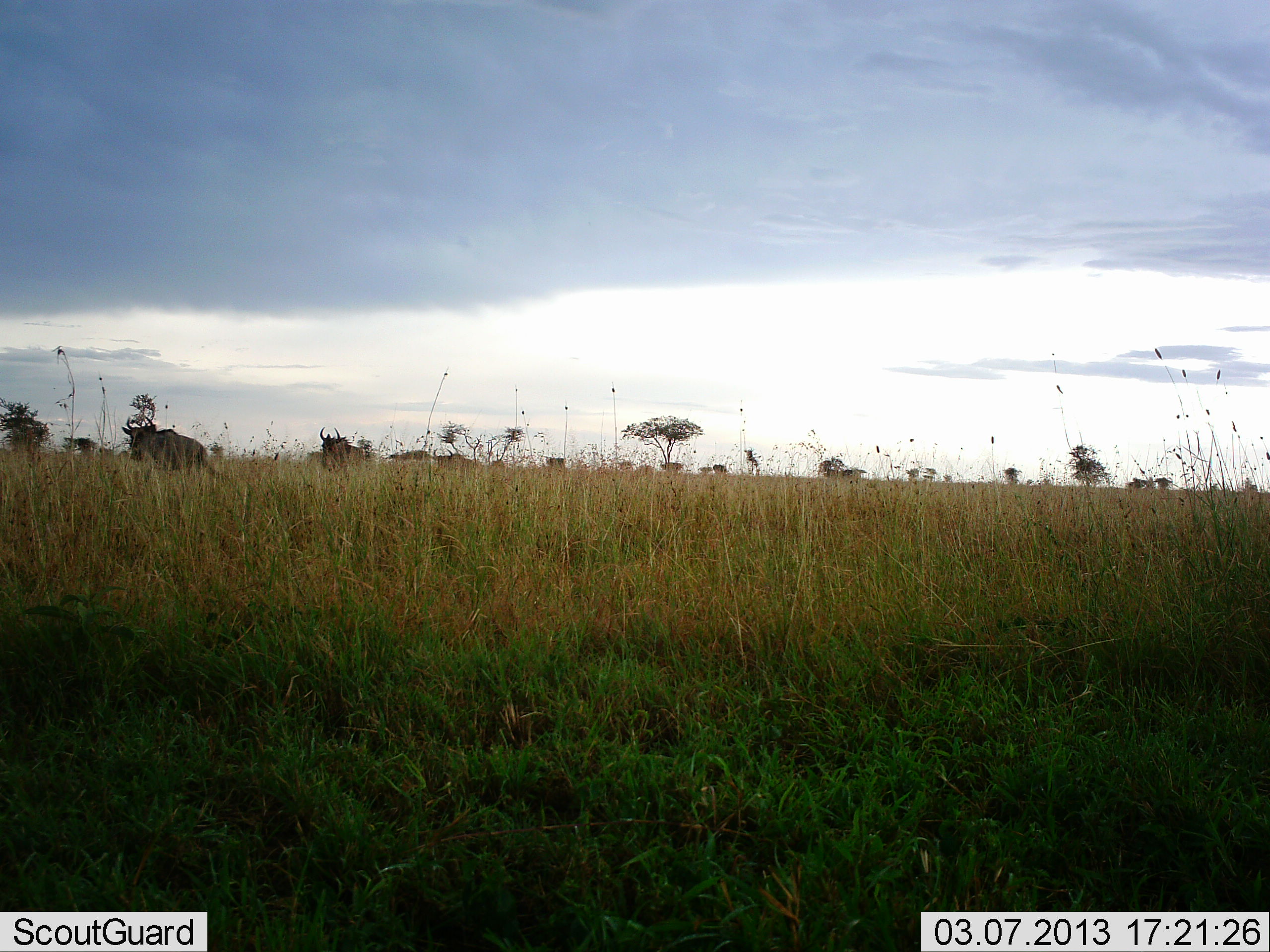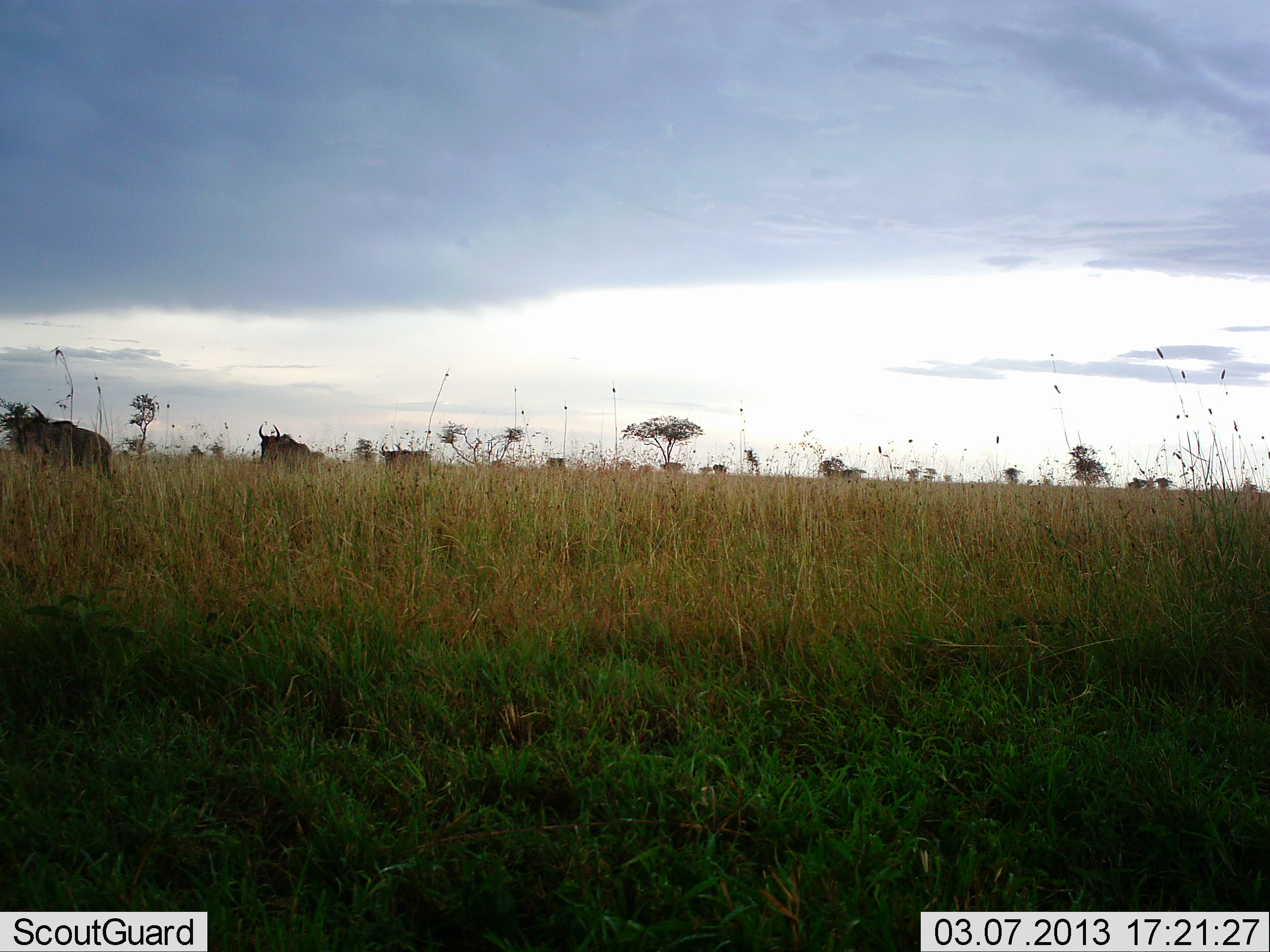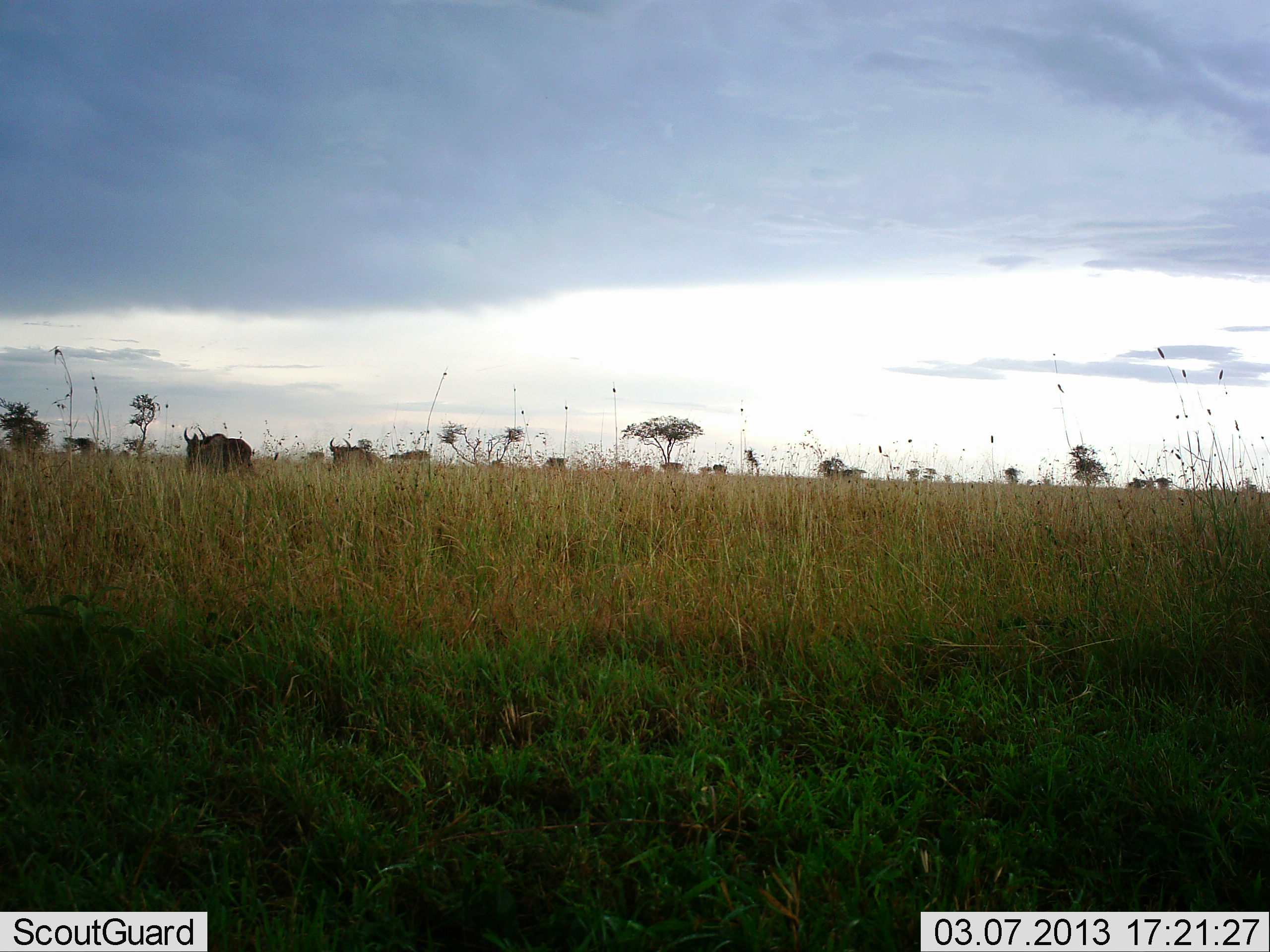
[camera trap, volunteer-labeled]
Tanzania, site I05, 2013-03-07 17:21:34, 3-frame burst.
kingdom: Animalia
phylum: Chordata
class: Mammalia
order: Artiodactyla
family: Bovidae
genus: Connochaetes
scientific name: Connochaetes taurinus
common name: blue wildebeest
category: wildebeest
Wildebeest (blue wildebeest) (Connochaetes taurinus), count 3. Behavior (volunteer vote fractions): standing 0%, resting 0%, moving 100%, interacting 0%. Young present (vote fraction): 0%. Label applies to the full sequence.